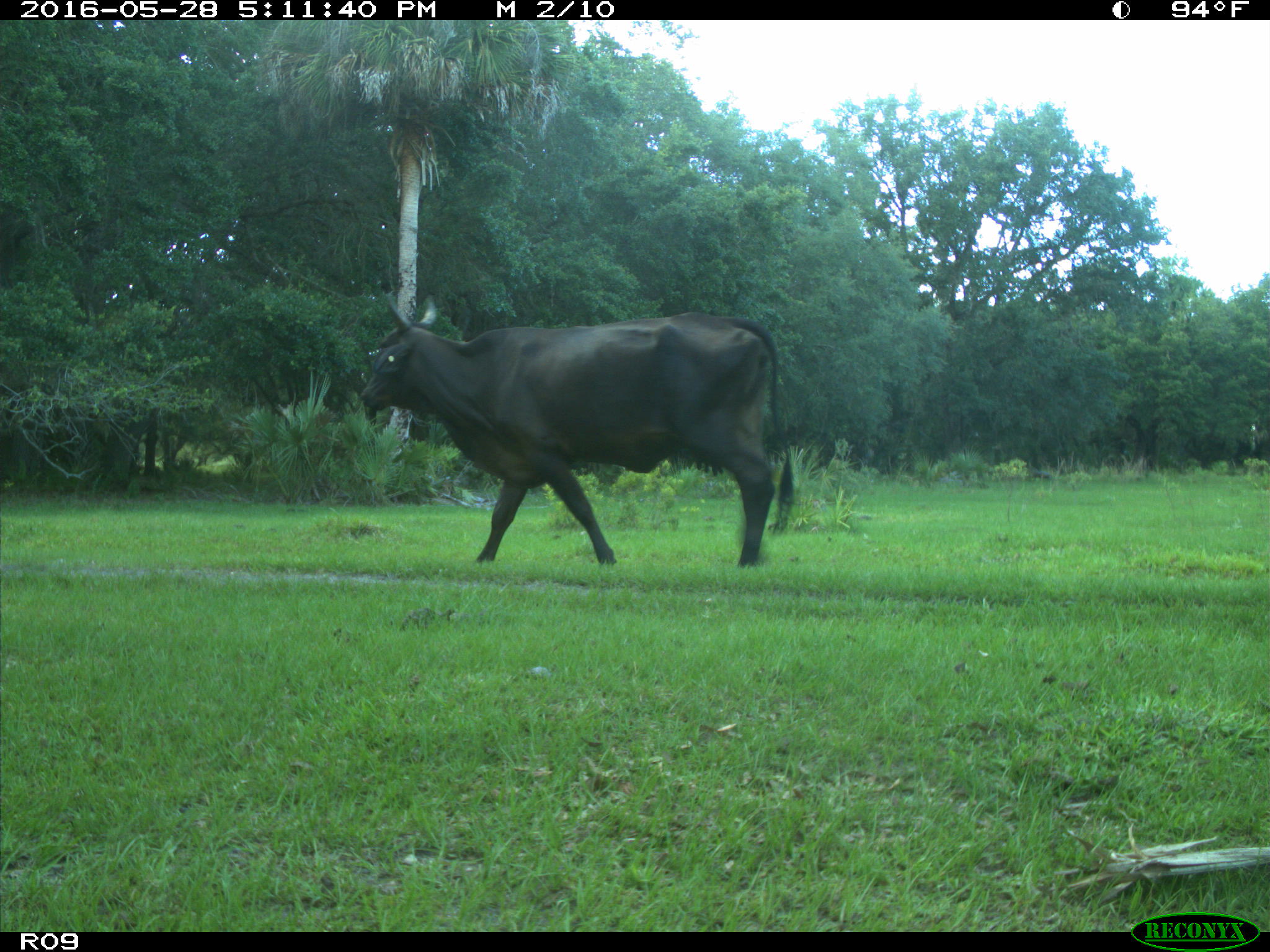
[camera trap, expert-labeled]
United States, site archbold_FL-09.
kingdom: Animalia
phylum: Chordata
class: Mammalia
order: Artiodactyla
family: Bovidae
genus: Bos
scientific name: Bos taurus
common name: domestic cow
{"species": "Bos taurus (domestic cow)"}